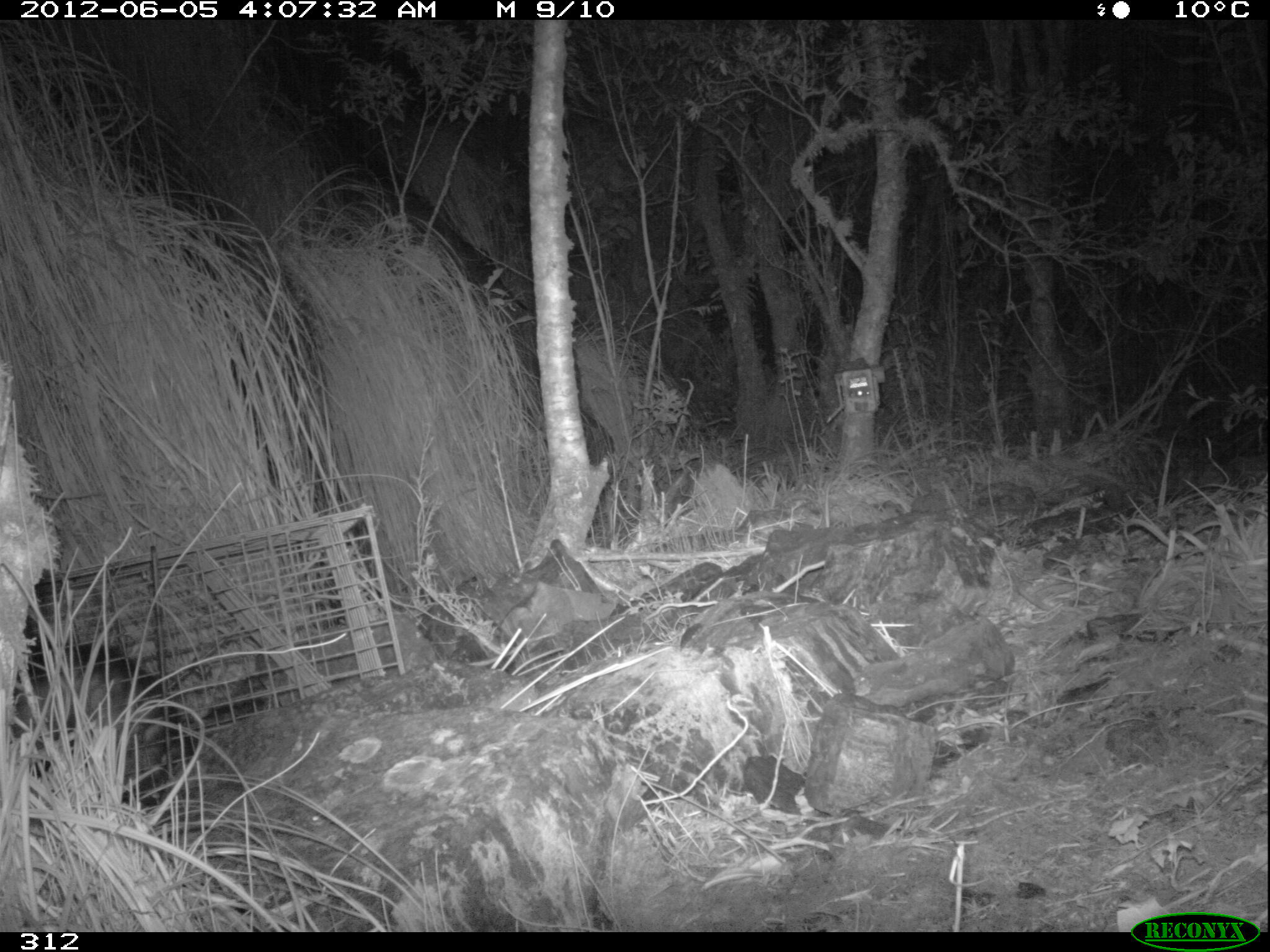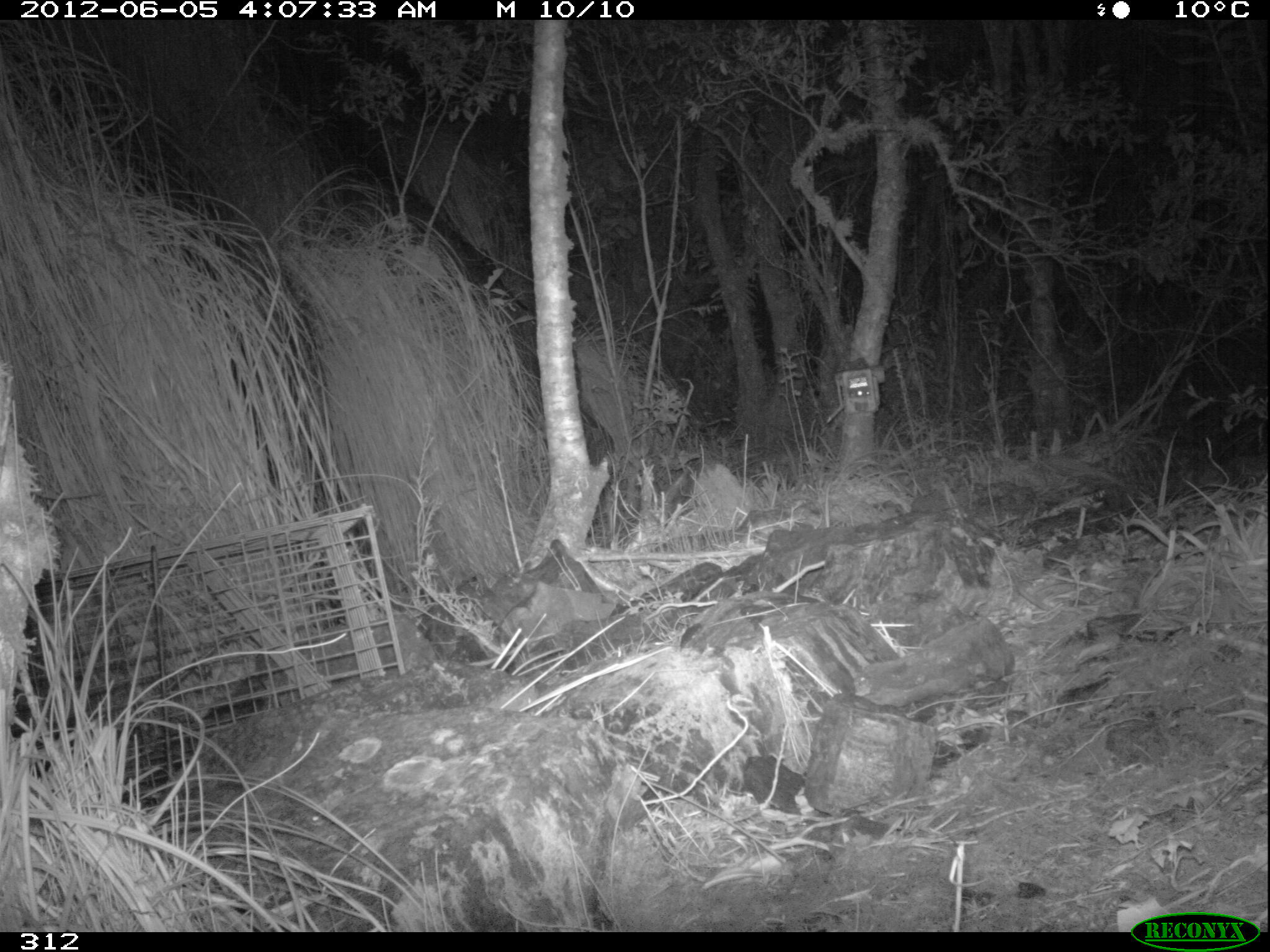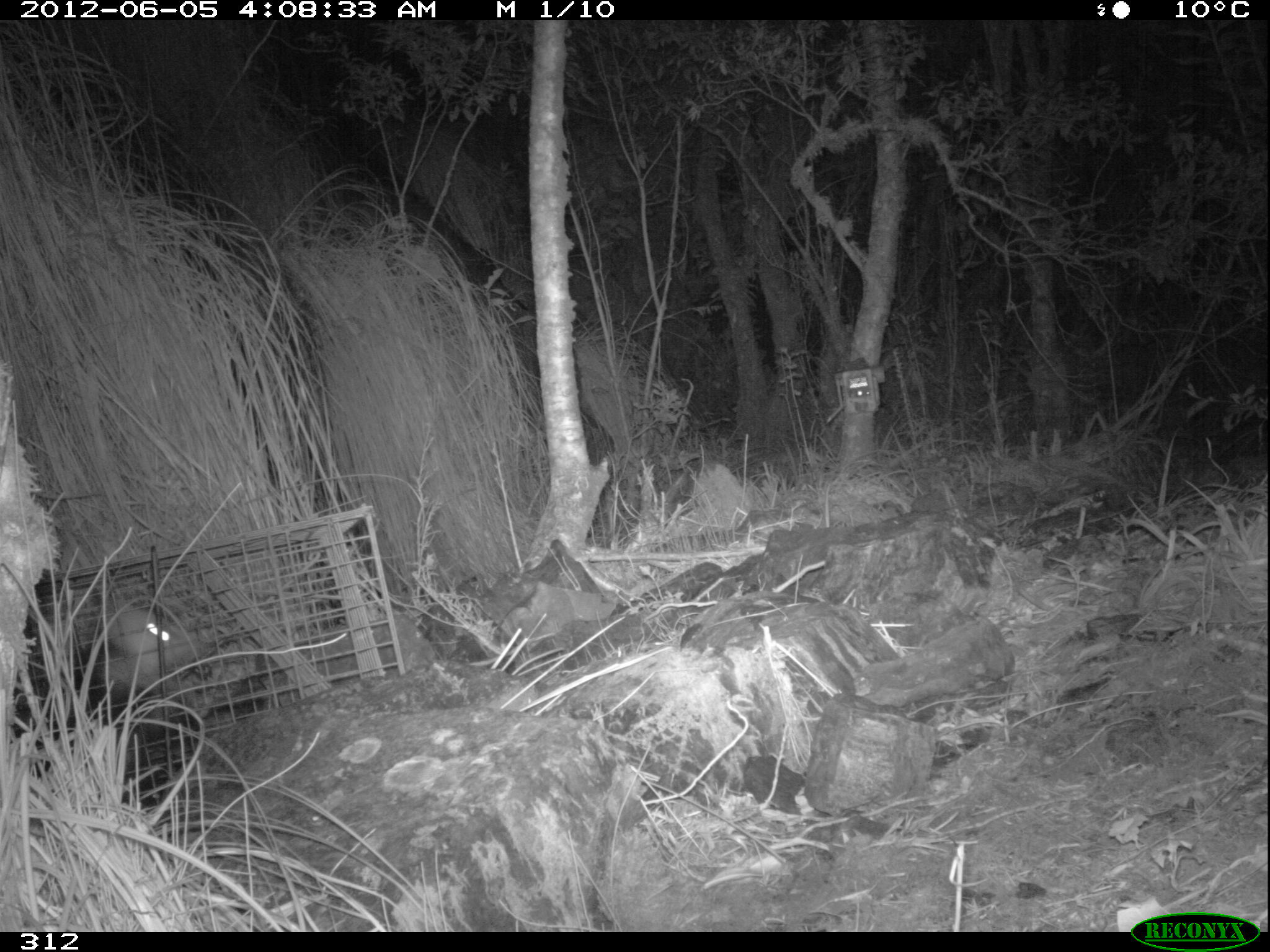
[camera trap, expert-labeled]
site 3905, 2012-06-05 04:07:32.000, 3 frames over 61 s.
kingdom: Animalia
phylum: Chordata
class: Mammalia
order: Didelphimorphia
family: Didelphidae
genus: Didelphis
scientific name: Didelphis pernigra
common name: andean white-eared opossum